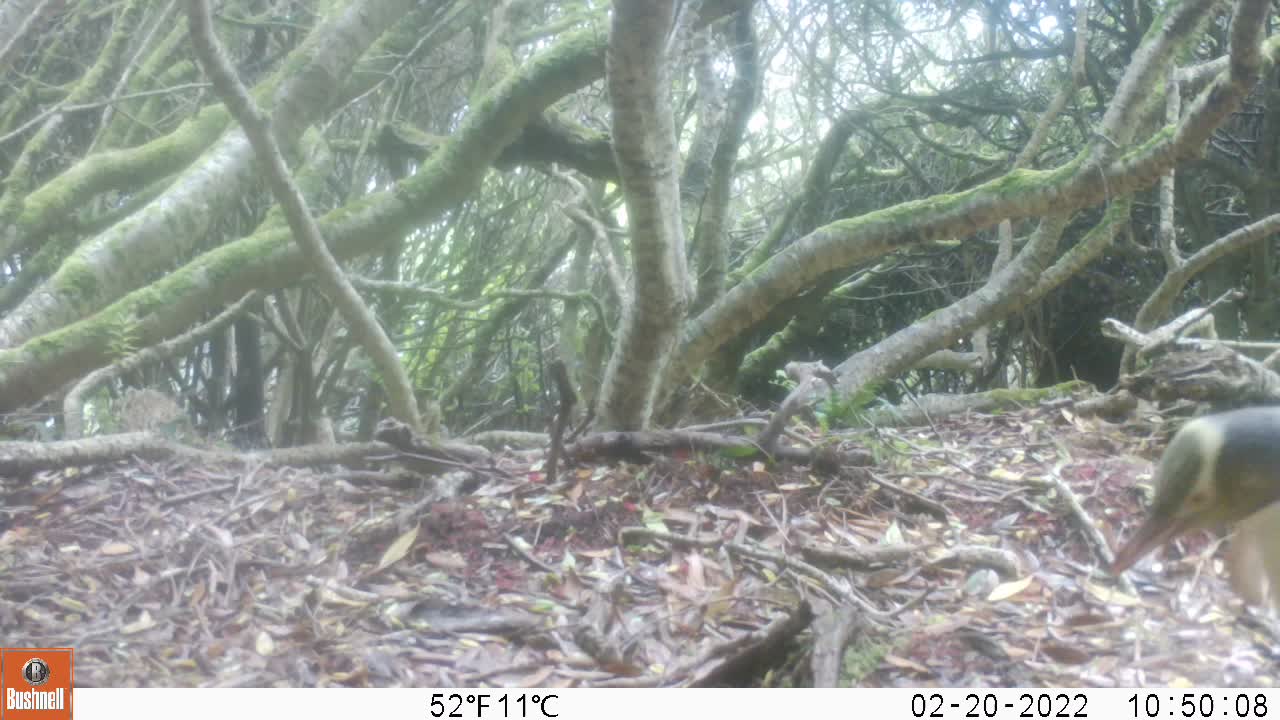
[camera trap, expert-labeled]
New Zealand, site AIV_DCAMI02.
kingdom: Animalia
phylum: Chordata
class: Aves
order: Sphenisciformes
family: Spheniscidae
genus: Megadyptes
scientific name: Megadyptes antipodes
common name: yellow-eyed penguin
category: yellow eyed penguin